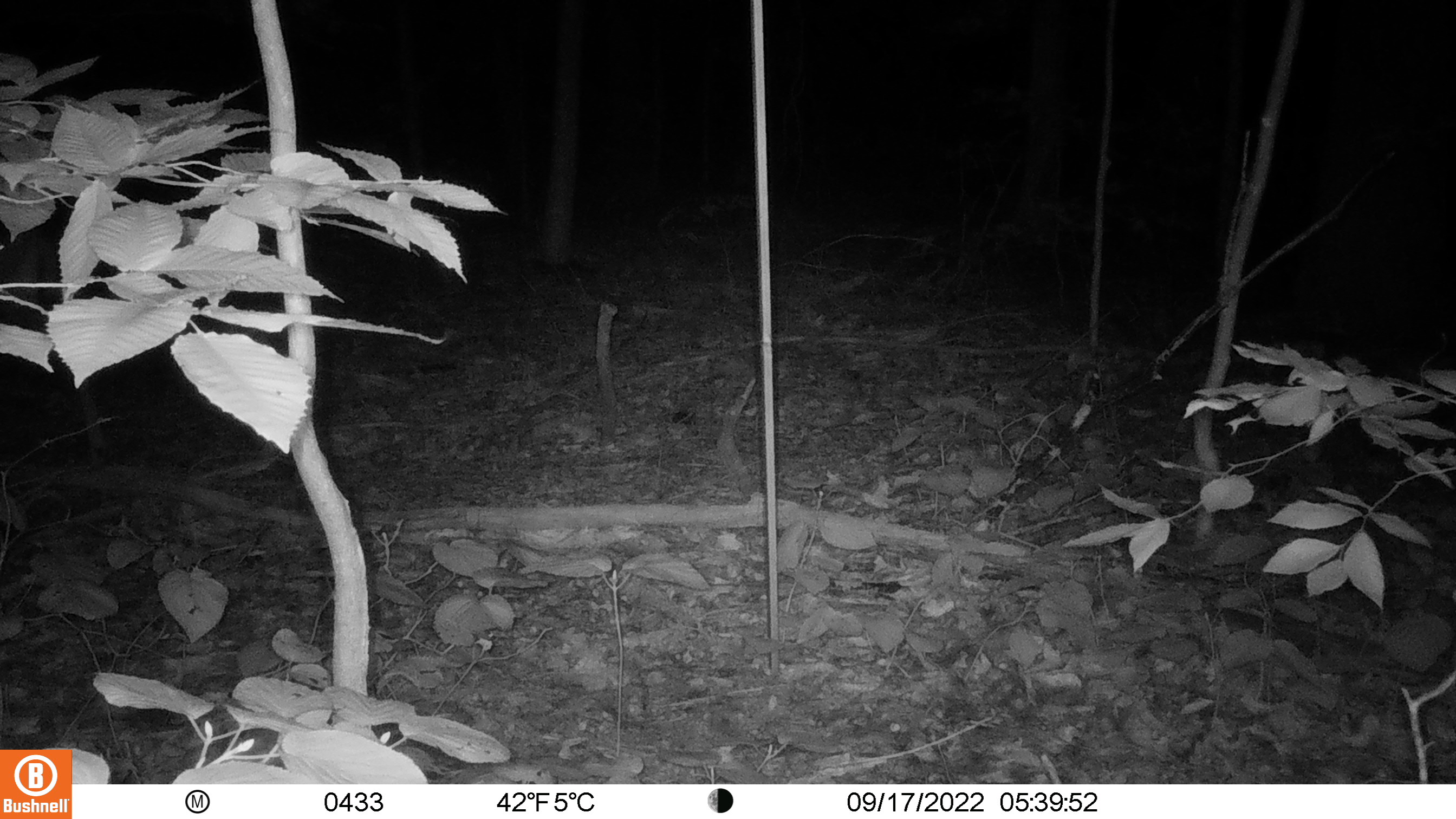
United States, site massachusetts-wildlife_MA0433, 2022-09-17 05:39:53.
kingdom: Animalia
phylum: Chordata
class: Mammalia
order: Artiodactyla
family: Cervidae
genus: Odocoileus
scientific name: Odocoileus virginianus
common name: white-tailed deer